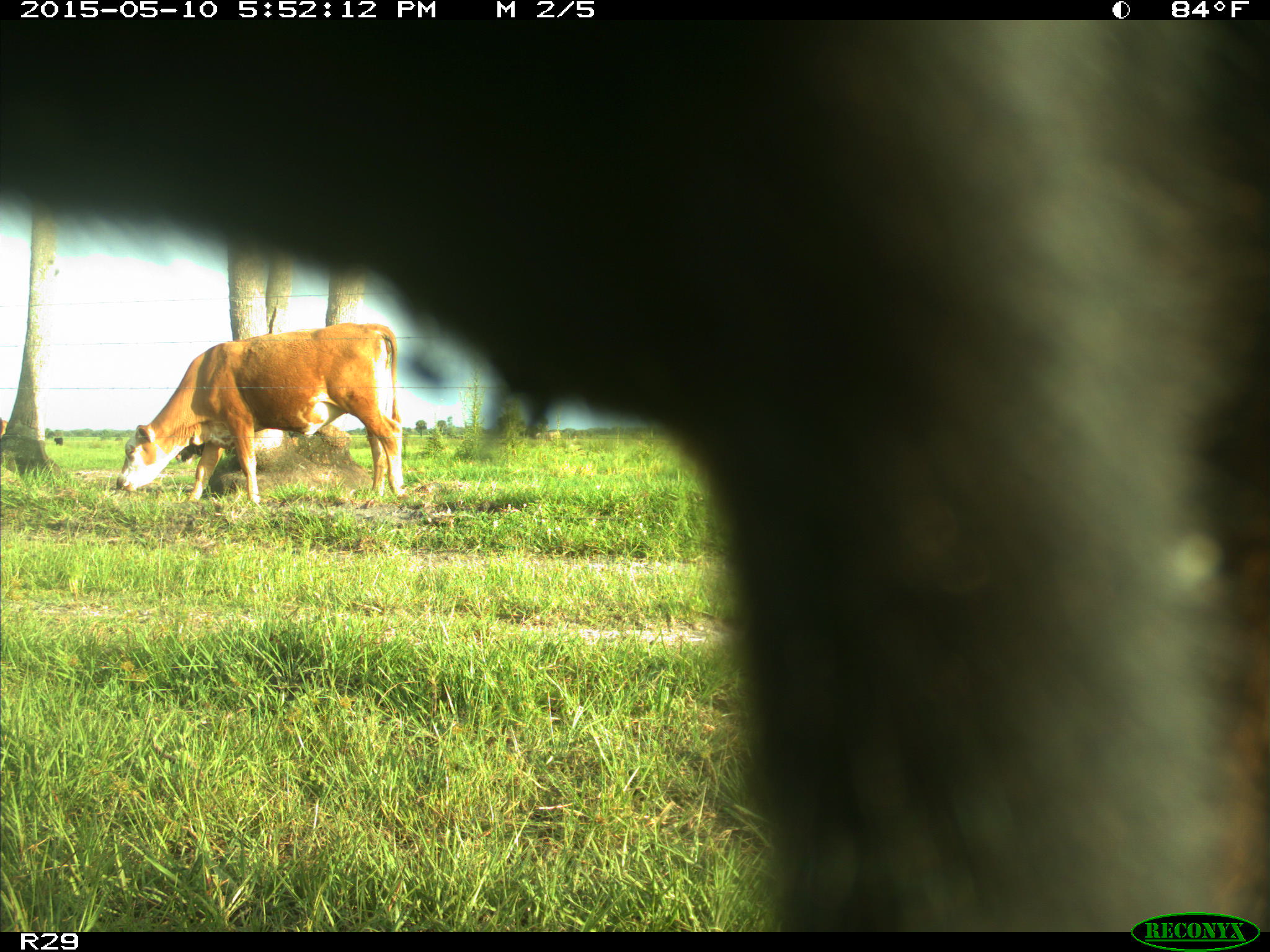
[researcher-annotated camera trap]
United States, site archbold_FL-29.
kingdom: Animalia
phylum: Chordata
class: Mammalia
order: Artiodactyla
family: Bovidae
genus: Bos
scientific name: Bos taurus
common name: domestic cow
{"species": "Bos taurus (domestic cow)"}